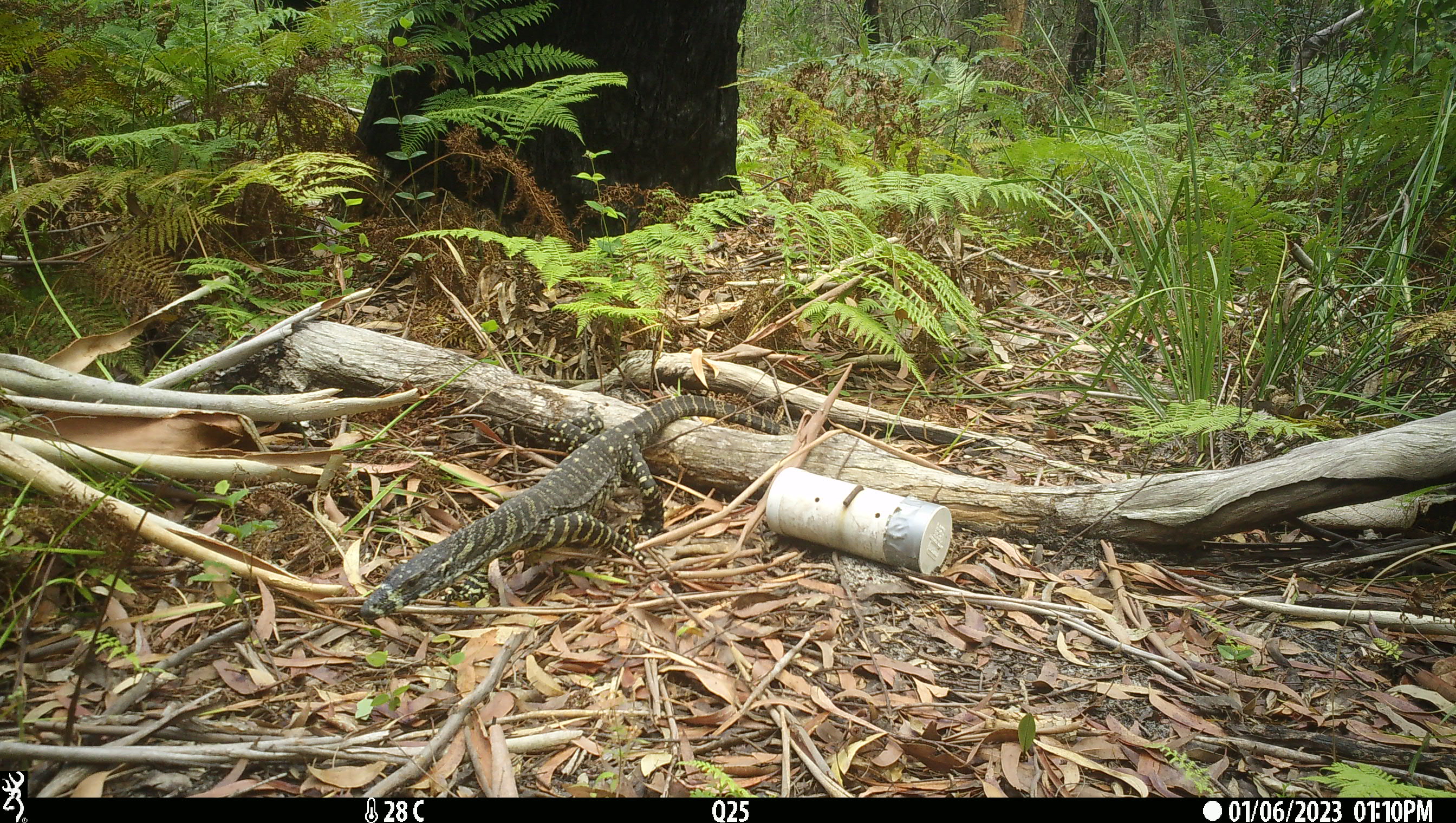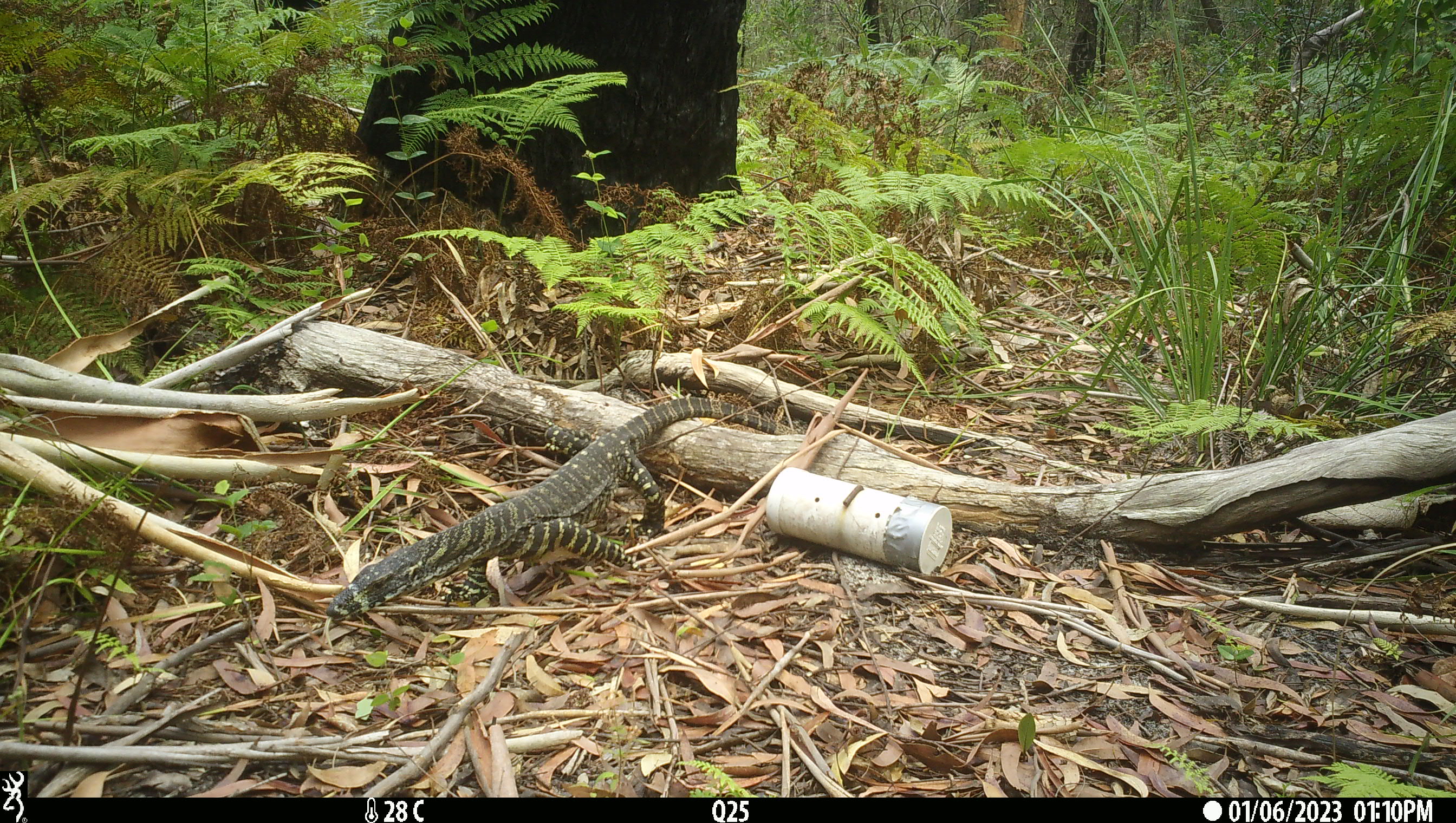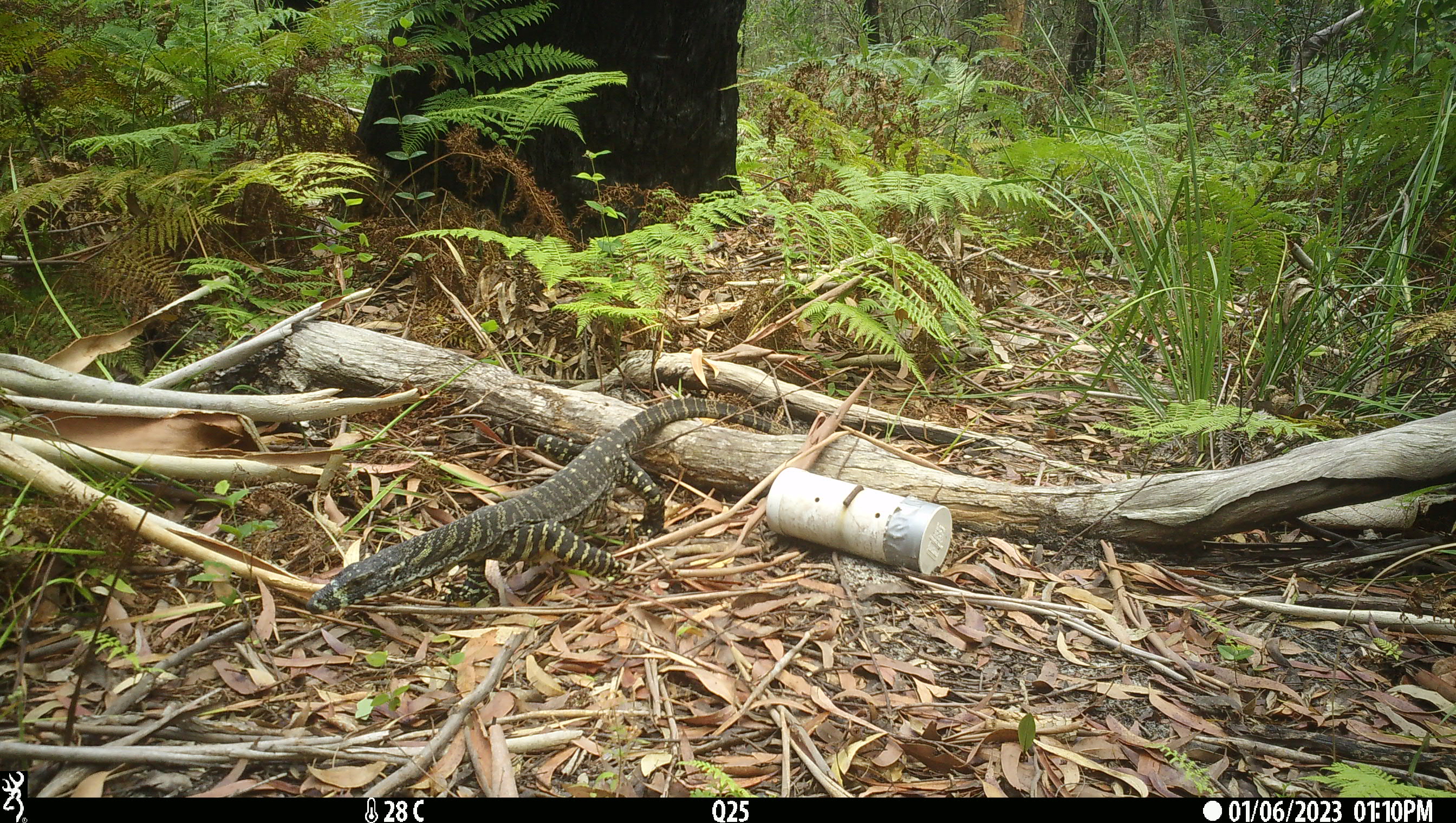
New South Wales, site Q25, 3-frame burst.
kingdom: Animalia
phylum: Chordata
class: Reptilia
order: Squamata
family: Varanidae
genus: Varanus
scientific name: Varanus varius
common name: lace monitor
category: goanna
Goanna (lace monitor) (Varanus varius).